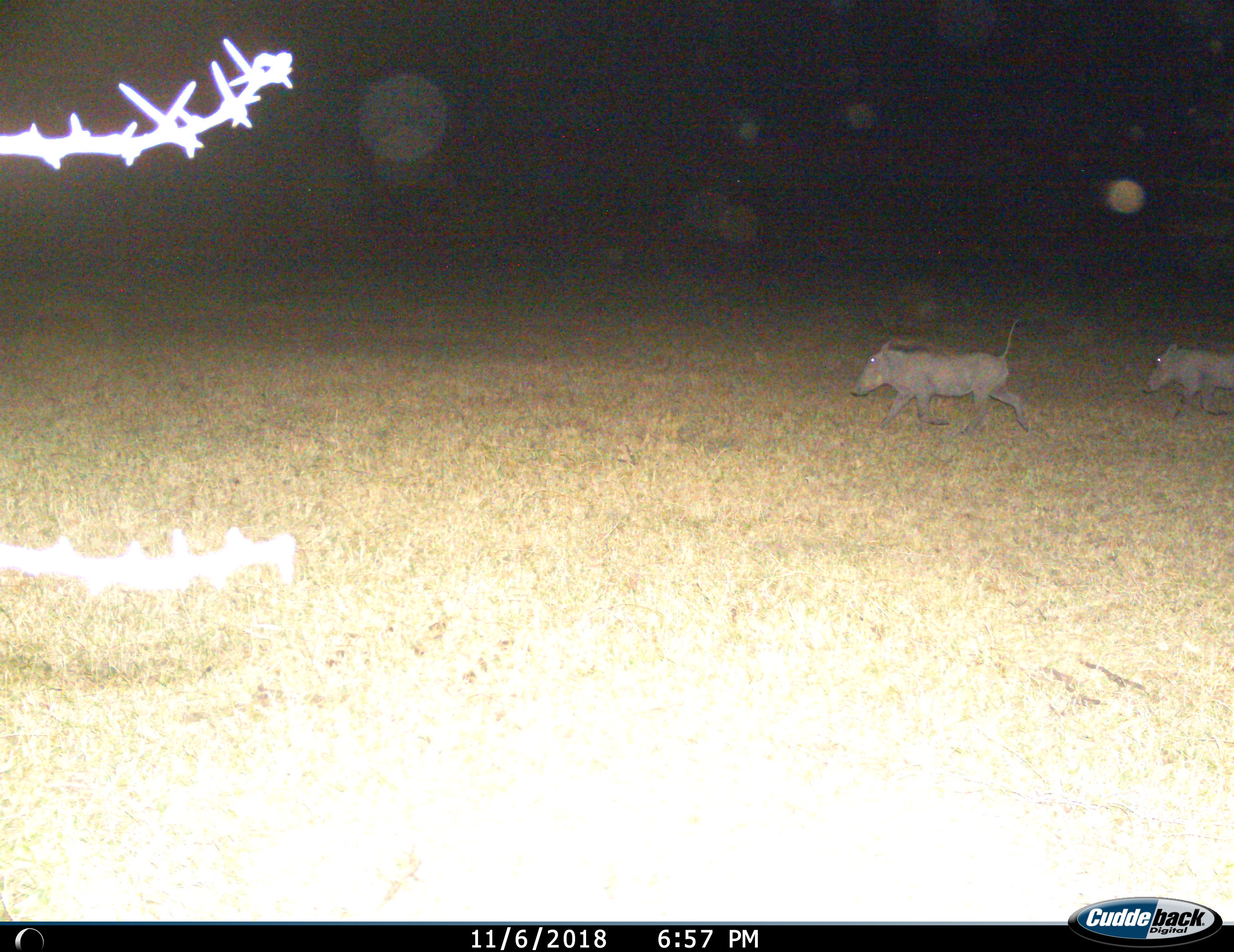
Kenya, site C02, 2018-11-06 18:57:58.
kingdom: Animalia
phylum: Chordata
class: Mammalia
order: Artiodactyla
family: Suidae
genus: Phacochoerus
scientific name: Phacochoerus africanus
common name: warthog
Warthog (Phacochoerus africanus), count 2. Behavior (volunteer vote fractions): standing 0%, resting 0%, moving 89%, interacting 0%. Young present (vote fraction): 0%. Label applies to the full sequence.